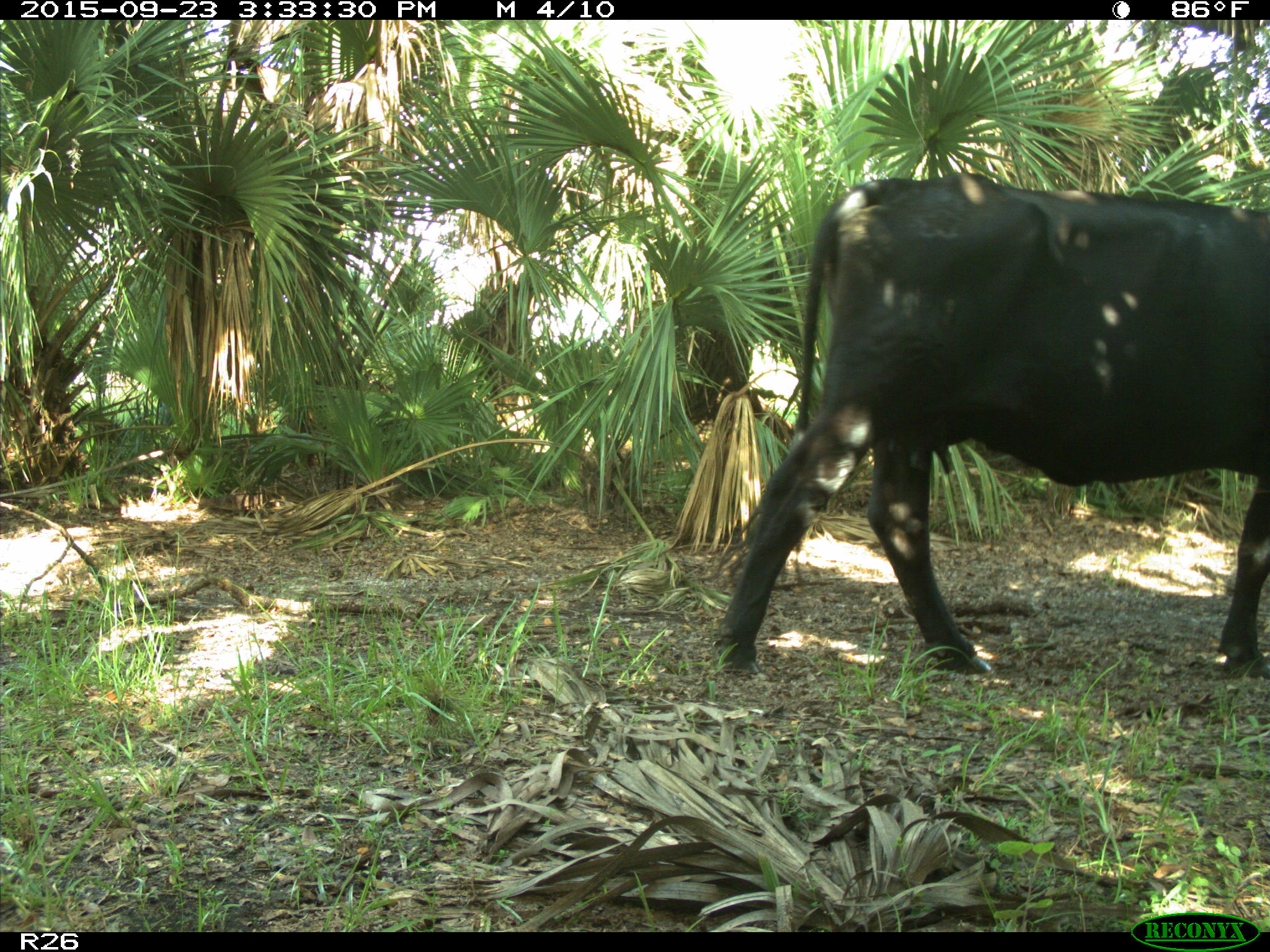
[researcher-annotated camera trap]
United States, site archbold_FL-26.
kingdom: Animalia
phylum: Chordata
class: Mammalia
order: Artiodactyla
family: Bovidae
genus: Bos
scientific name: Bos taurus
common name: domestic cow